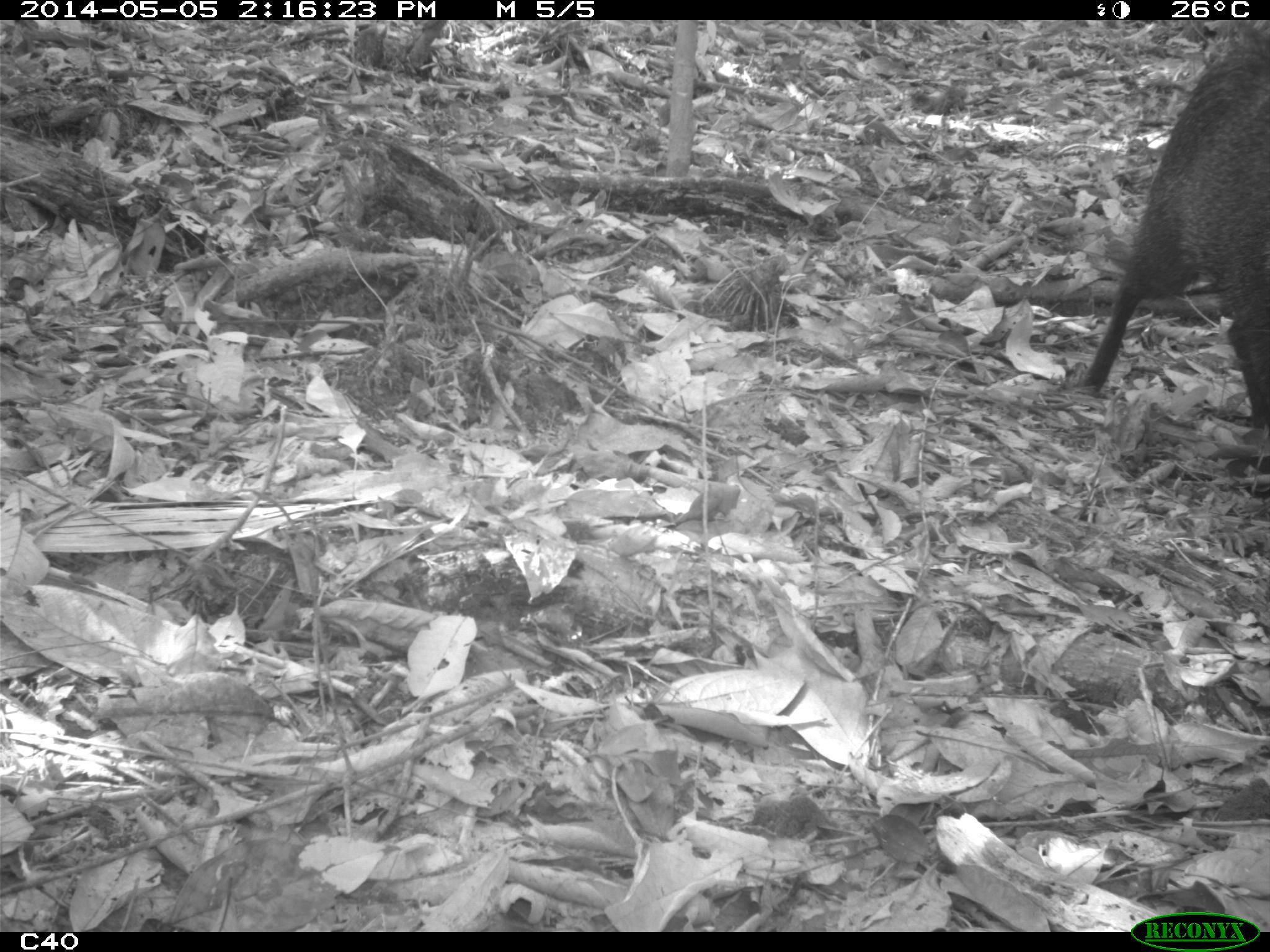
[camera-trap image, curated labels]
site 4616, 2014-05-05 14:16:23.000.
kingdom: Animalia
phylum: Chordata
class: Mammalia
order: Artiodactyla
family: Tayassuidae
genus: Pecari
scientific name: Pecari tajacu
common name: collared peccary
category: tayassu tajacu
Tayassu tajacu (collared peccary) (Pecari tajacu), count 2, age adult.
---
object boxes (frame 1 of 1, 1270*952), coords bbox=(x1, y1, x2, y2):
tayassu tajacu: bbox=(1078, 17, 1270, 430)